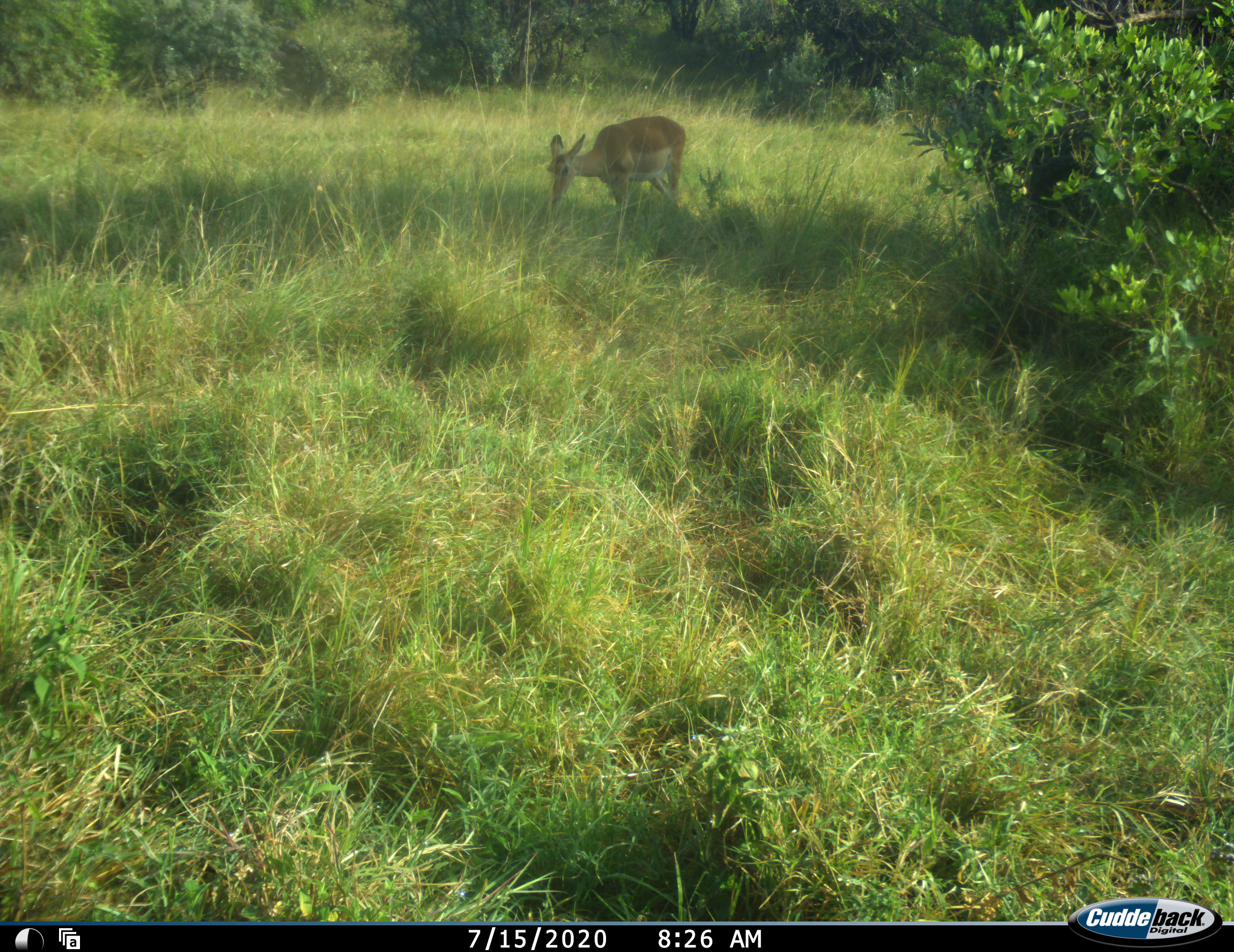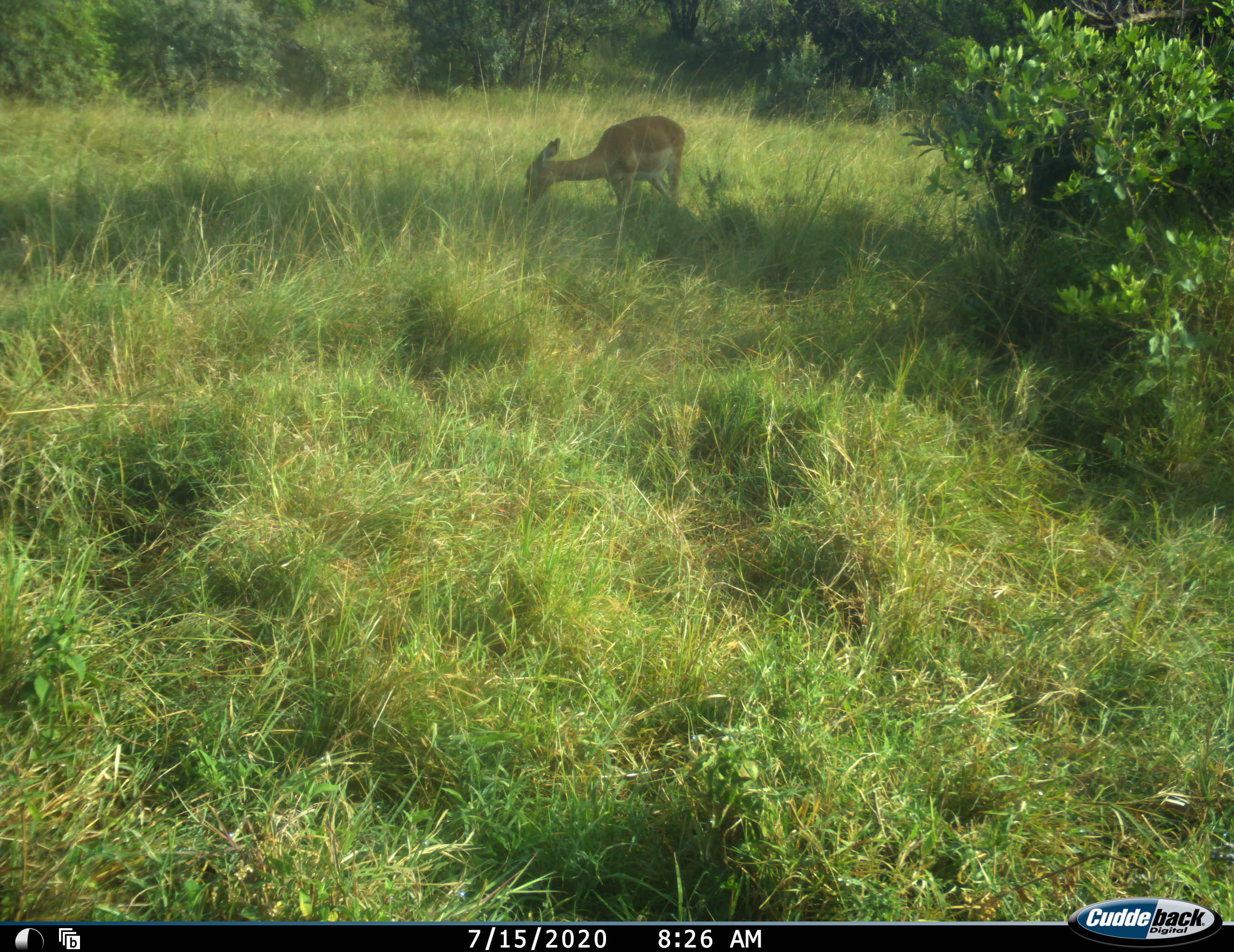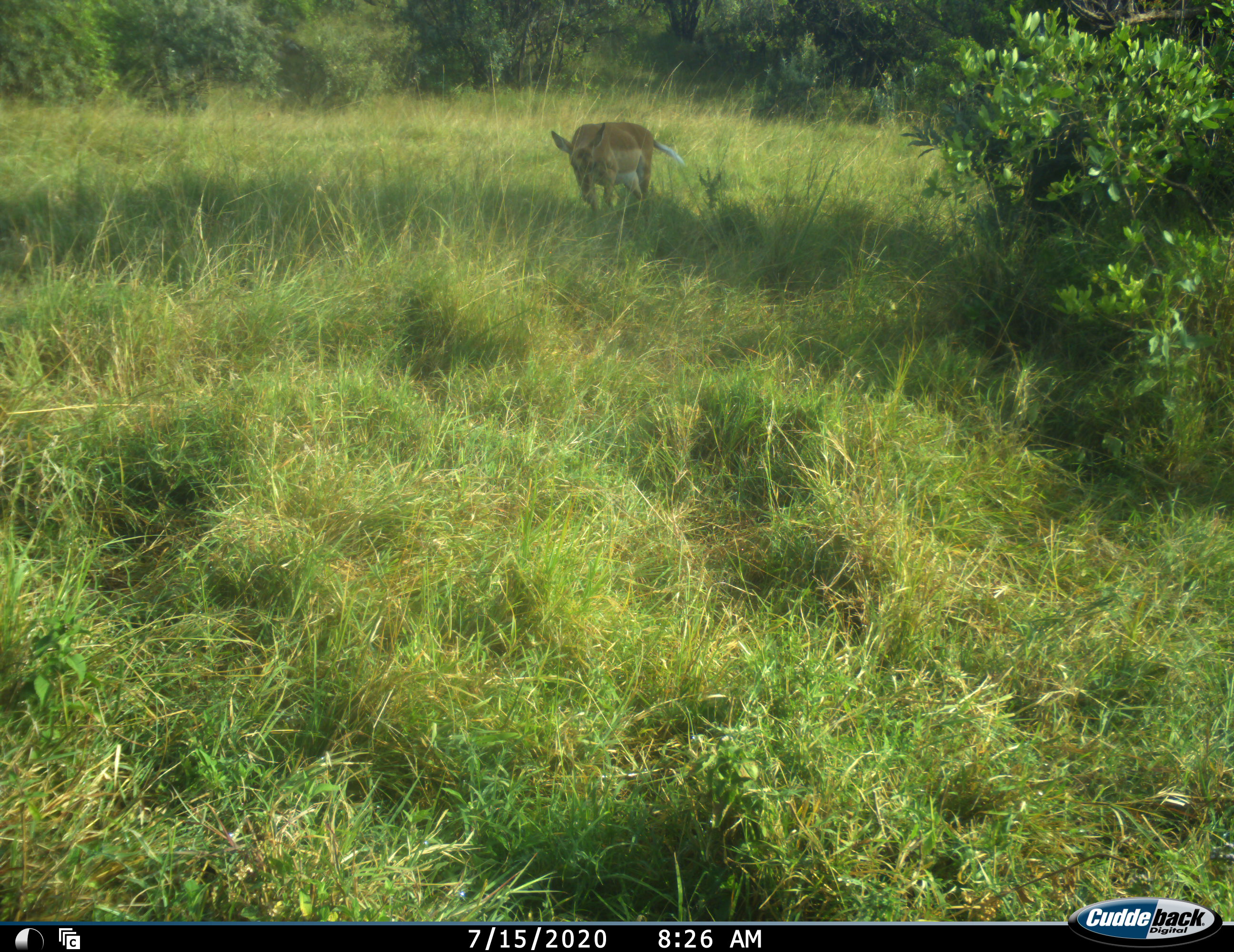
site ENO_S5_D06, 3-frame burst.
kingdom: Animalia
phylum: Chordata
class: Mammalia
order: Artiodactyla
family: Bovidae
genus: Aepyceros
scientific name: Aepyceros melampus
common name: impala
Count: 1.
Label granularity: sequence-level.